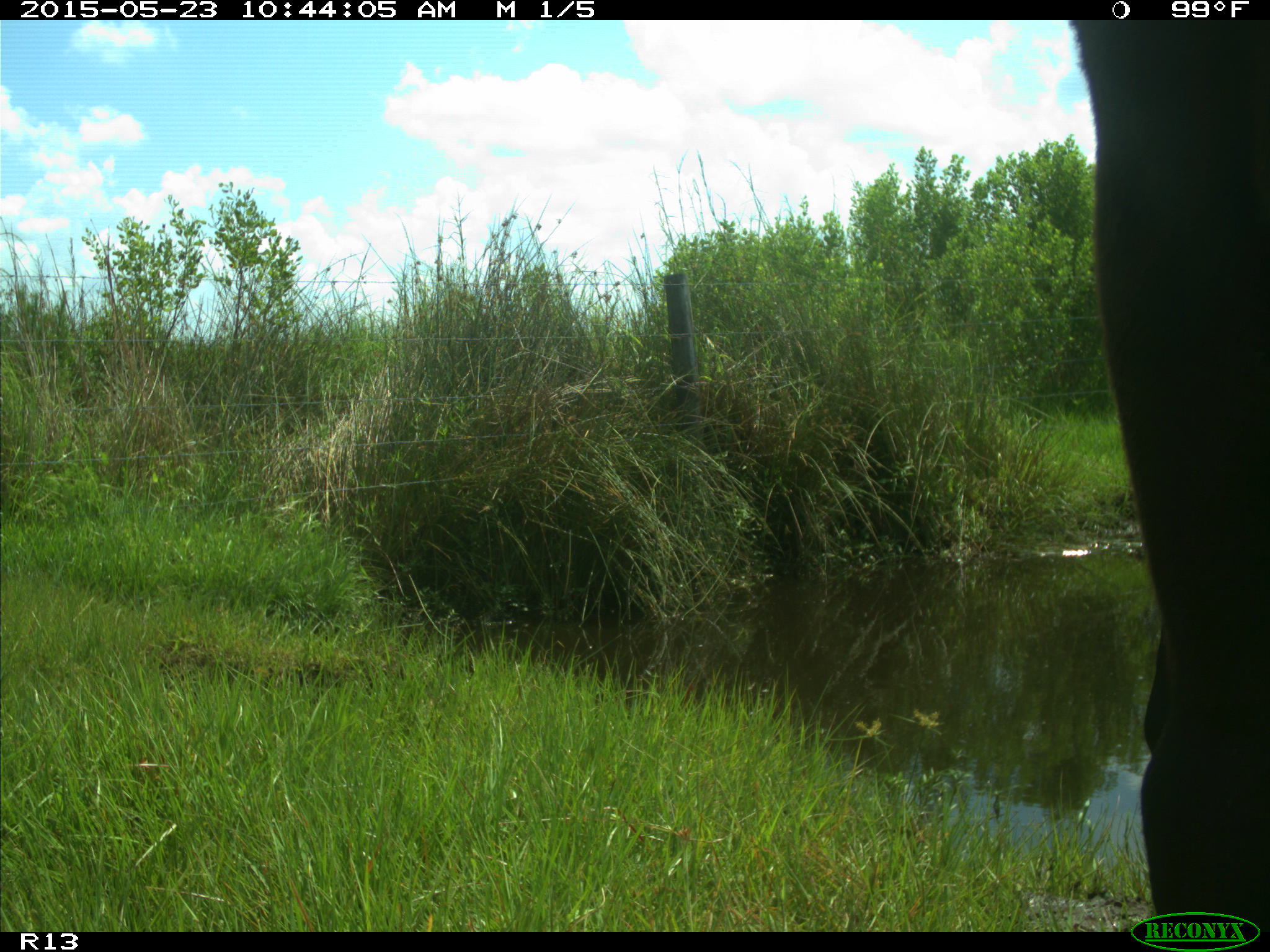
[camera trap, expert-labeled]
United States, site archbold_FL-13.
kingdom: Animalia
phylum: Chordata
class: Mammalia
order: Artiodactyla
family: Bovidae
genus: Bos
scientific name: Bos taurus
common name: domestic cow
Bos taurus (domestic cow).